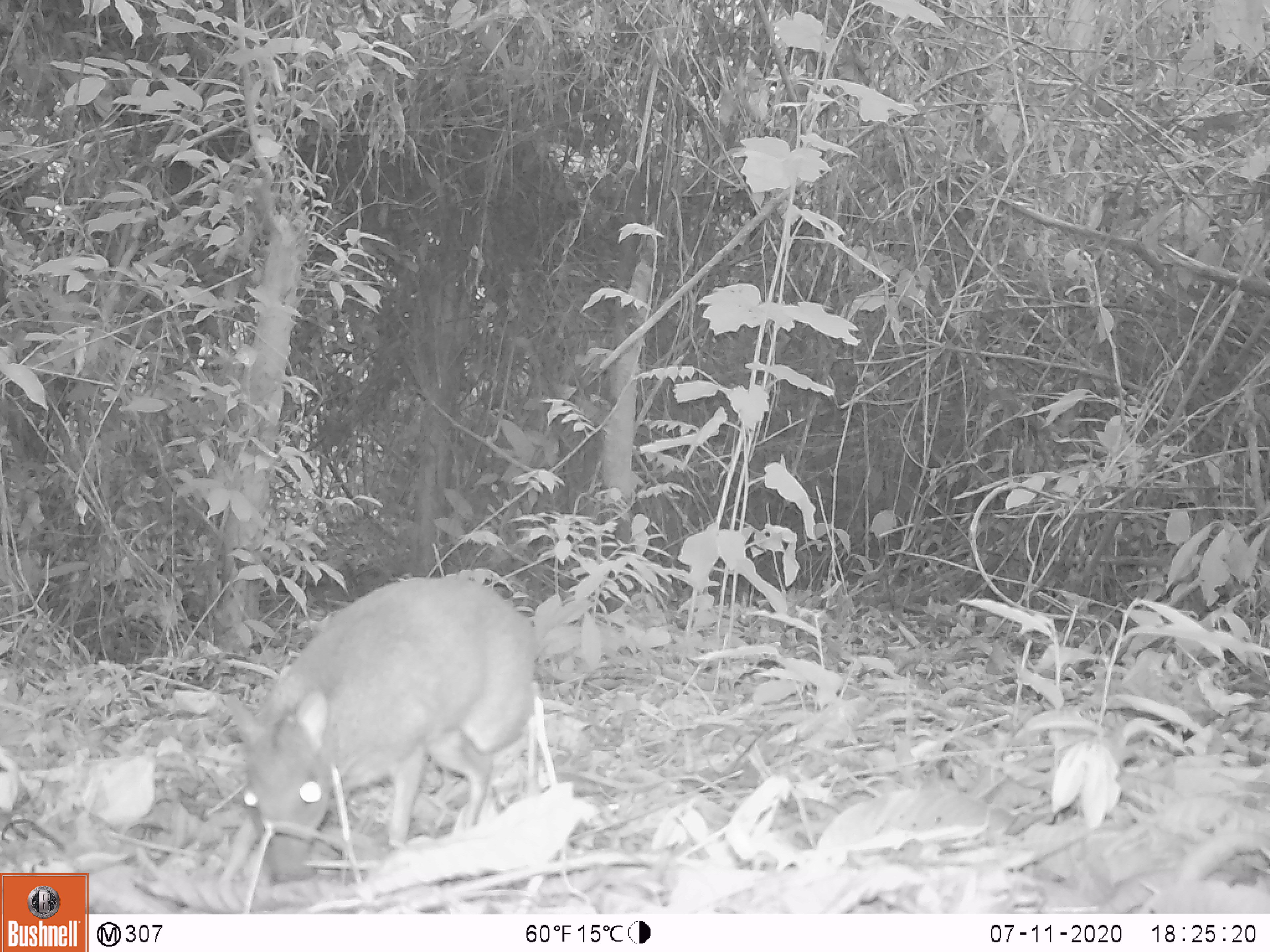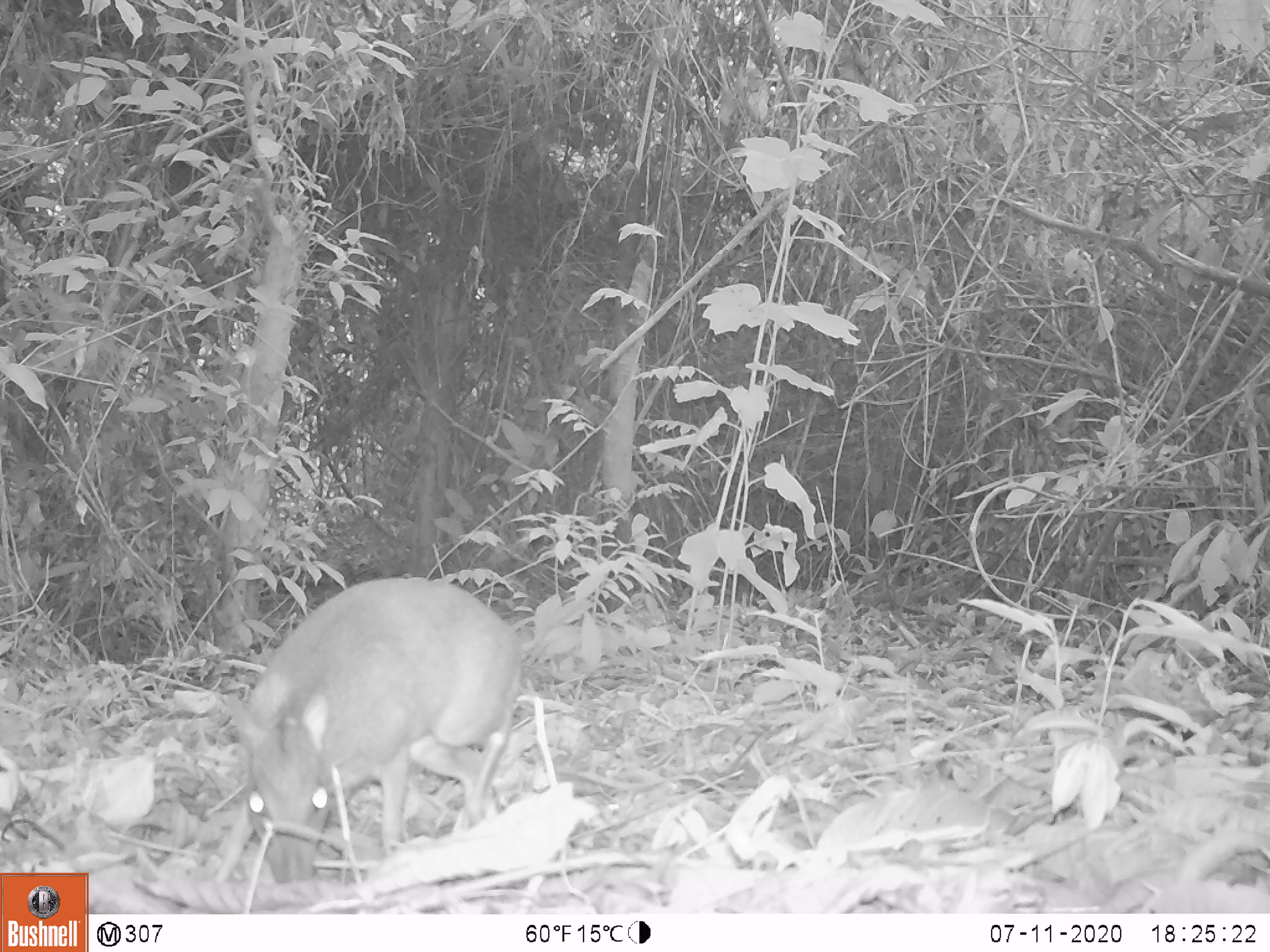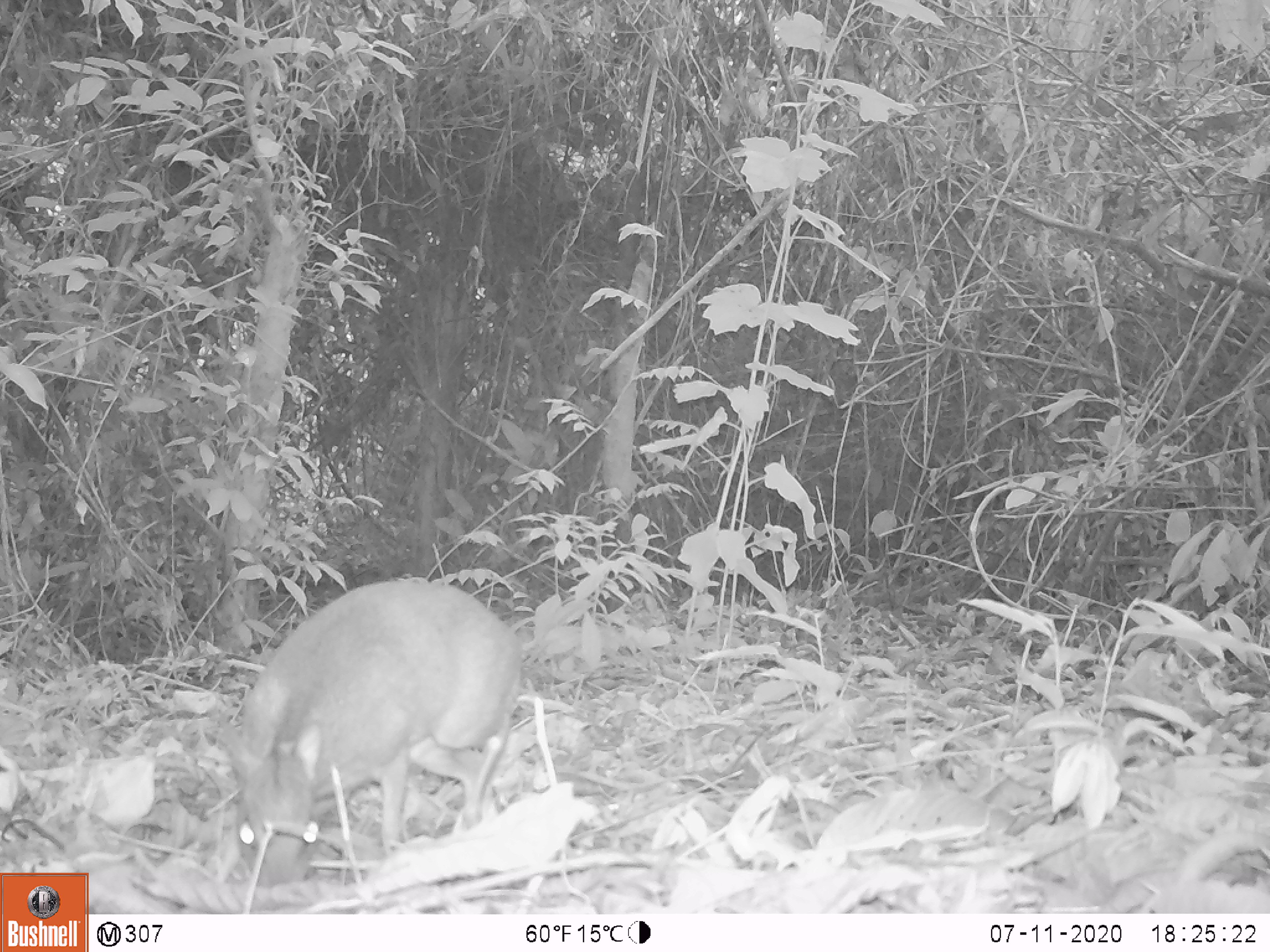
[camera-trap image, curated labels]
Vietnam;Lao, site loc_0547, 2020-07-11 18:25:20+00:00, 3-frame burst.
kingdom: Animalia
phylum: Chordata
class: Mammalia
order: Artiodactyla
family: Tragulidae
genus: Moschiola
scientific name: Moschiola meminna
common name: chevrotain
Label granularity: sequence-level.